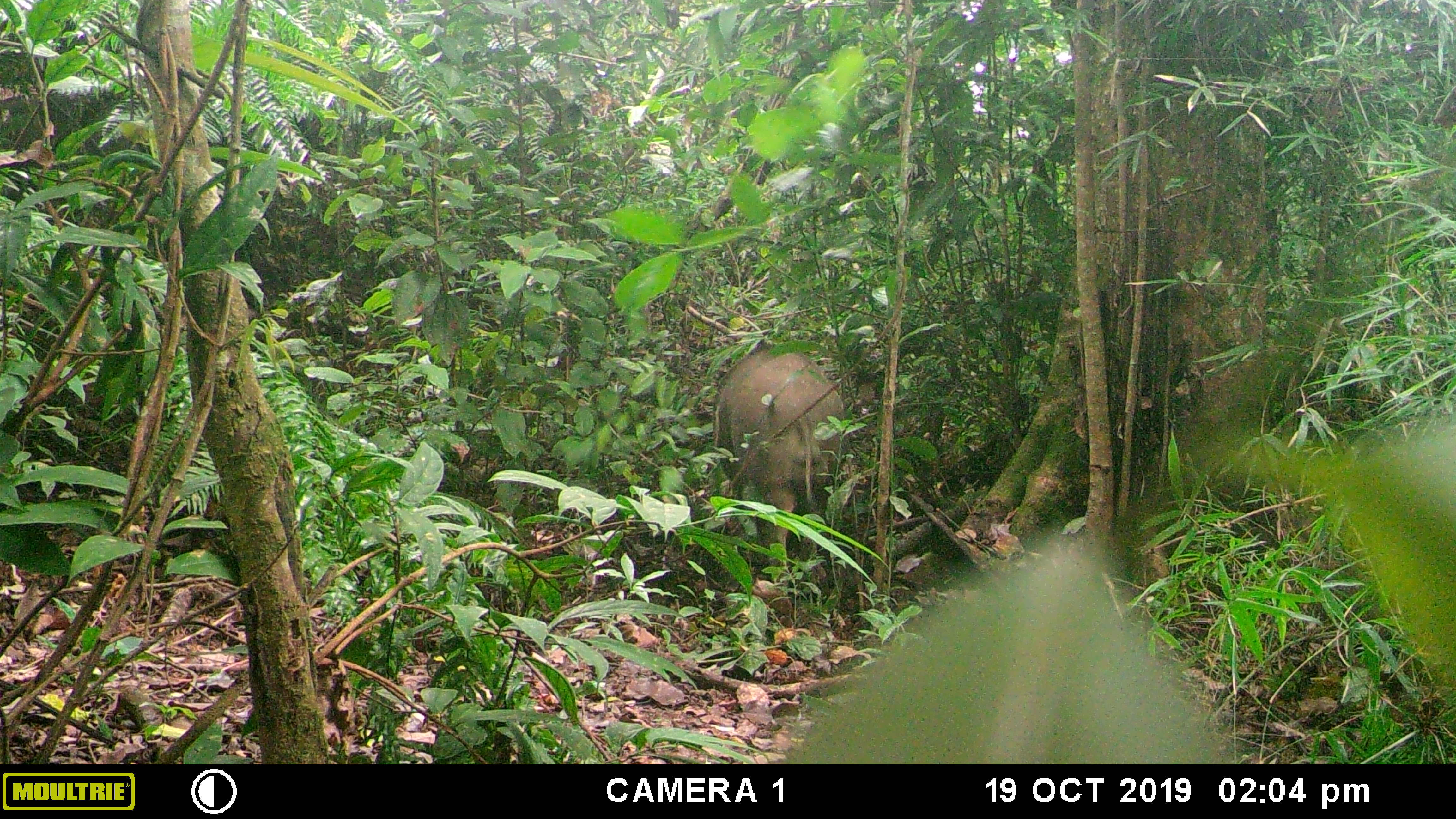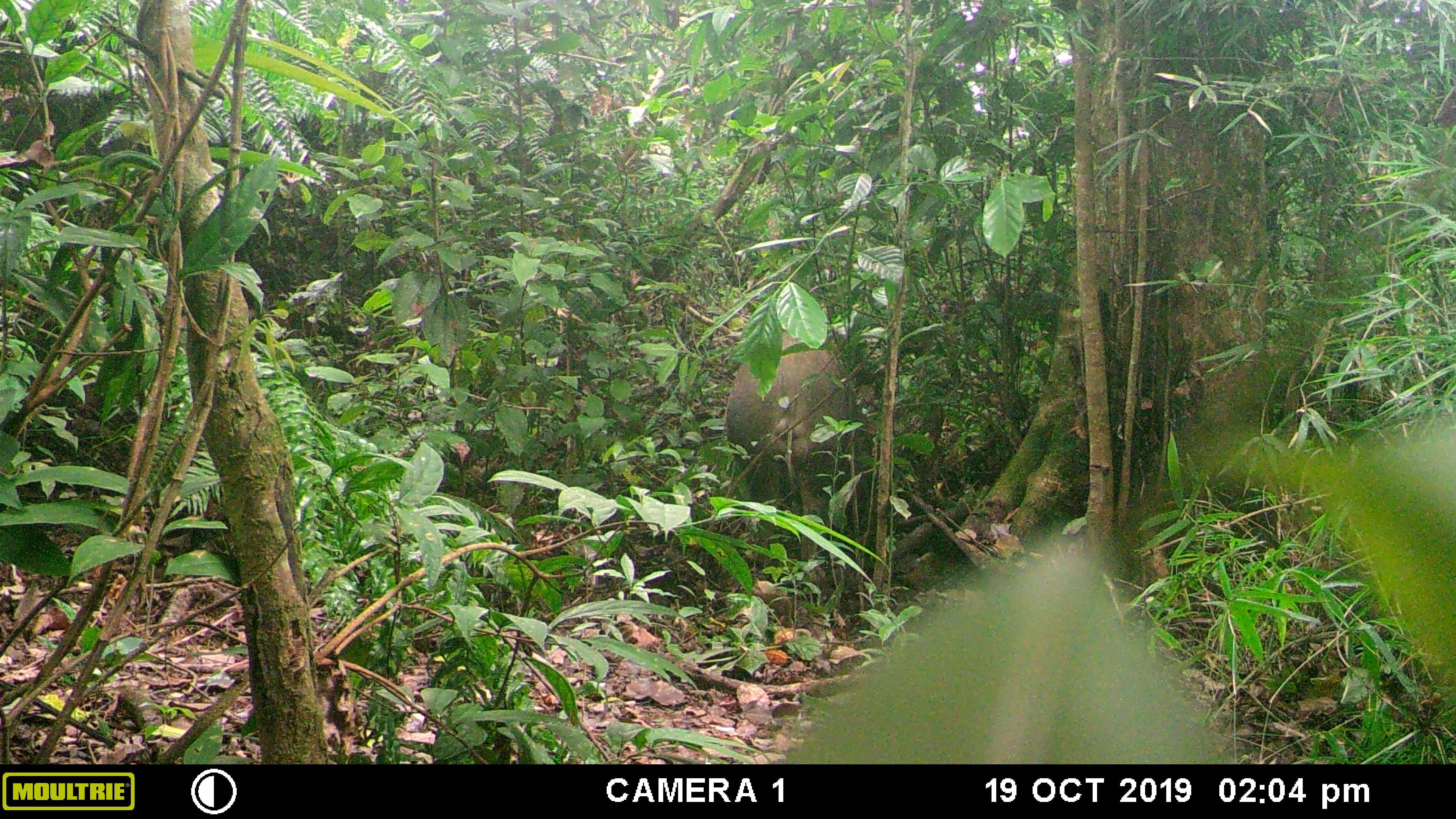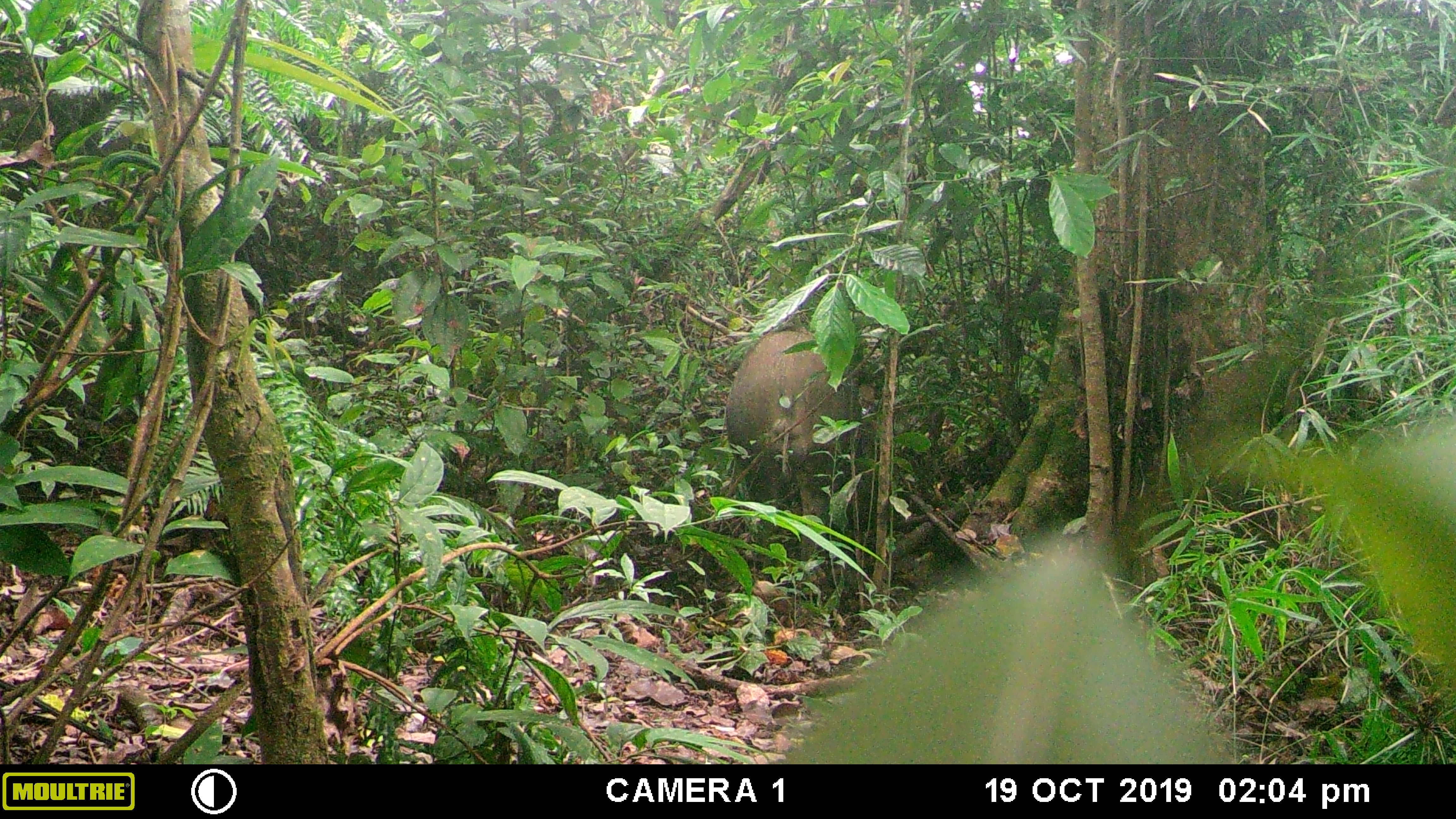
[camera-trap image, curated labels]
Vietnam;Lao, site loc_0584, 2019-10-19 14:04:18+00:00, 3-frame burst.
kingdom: Animalia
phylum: Chordata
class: Mammalia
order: Artiodactyla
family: Suidae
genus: Sus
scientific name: Sus scrofa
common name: eurasian wild pig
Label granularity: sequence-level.